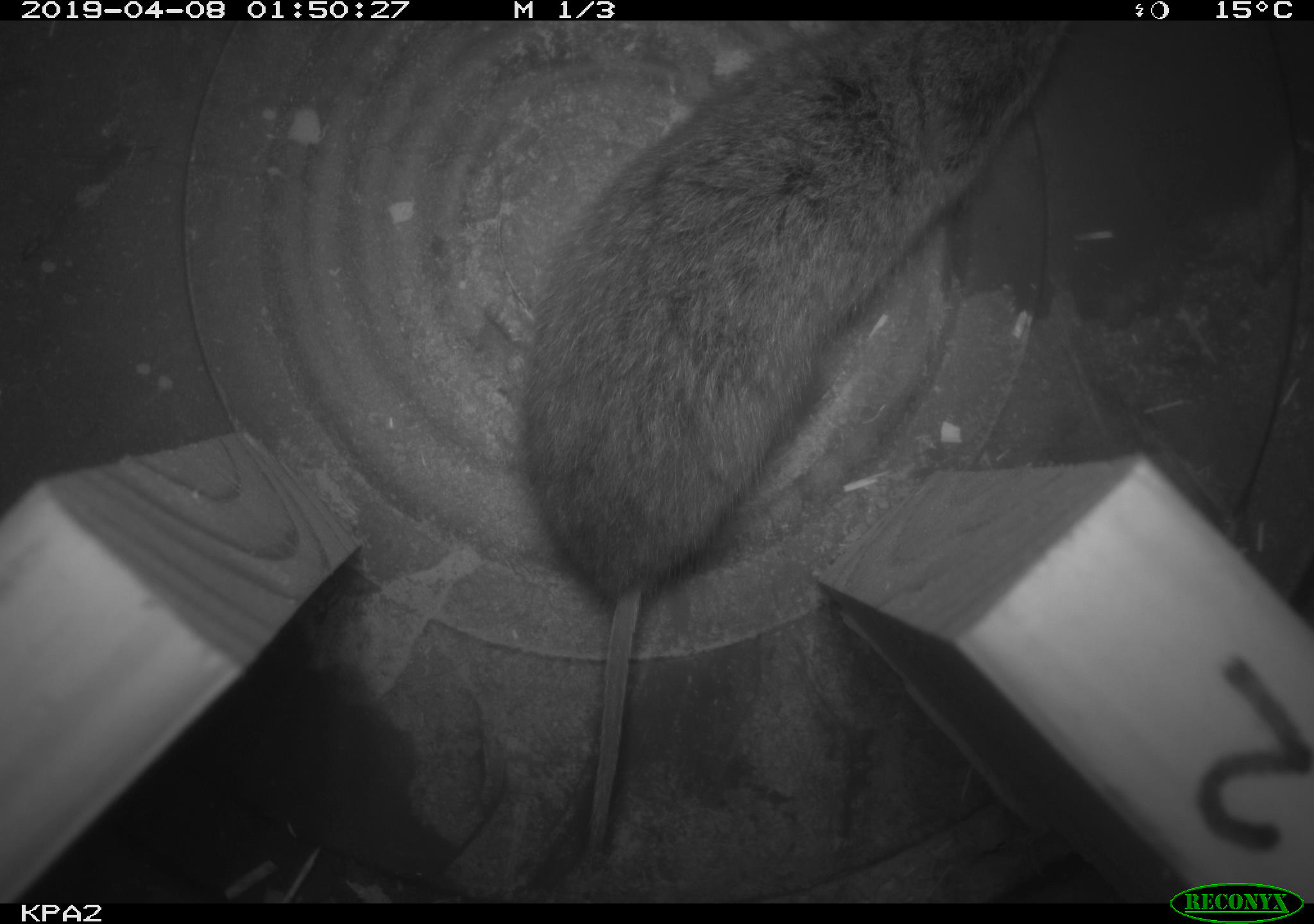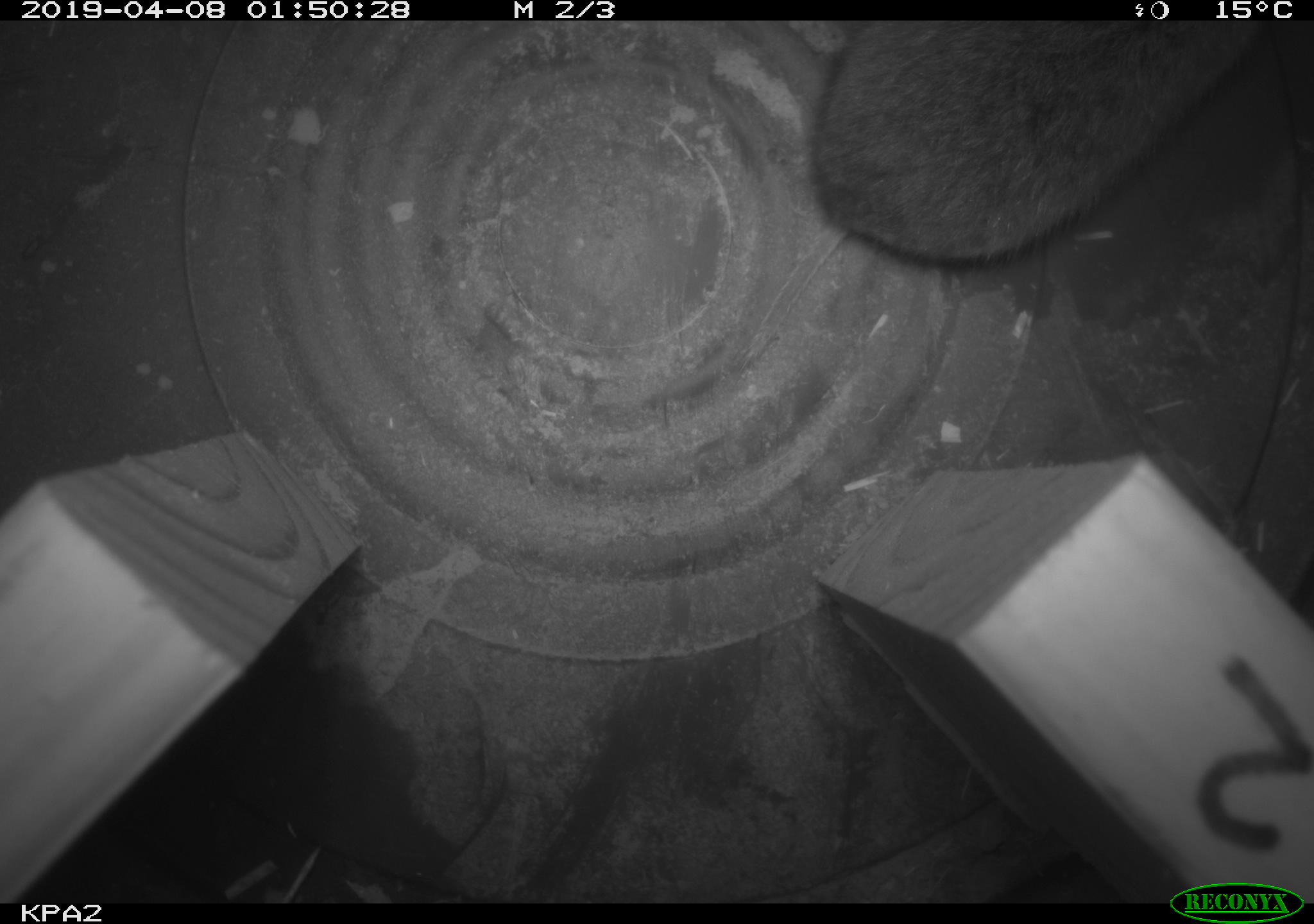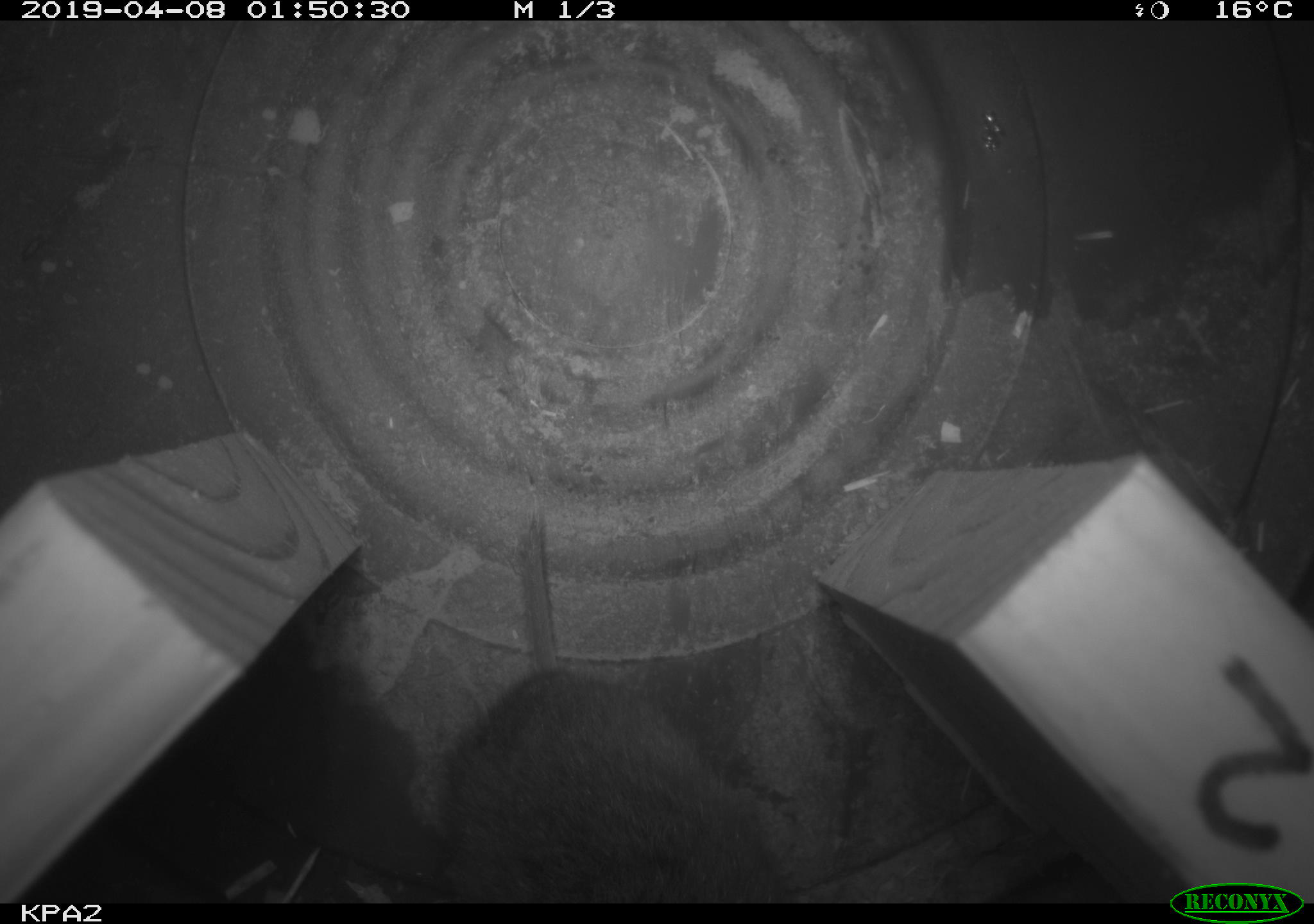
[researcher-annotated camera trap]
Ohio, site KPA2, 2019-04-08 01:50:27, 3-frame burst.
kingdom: Animalia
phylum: Chordata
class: Mammalia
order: Rodentia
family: Cricetidae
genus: Microtus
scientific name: Microtus pennsylvanicus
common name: meadow vole